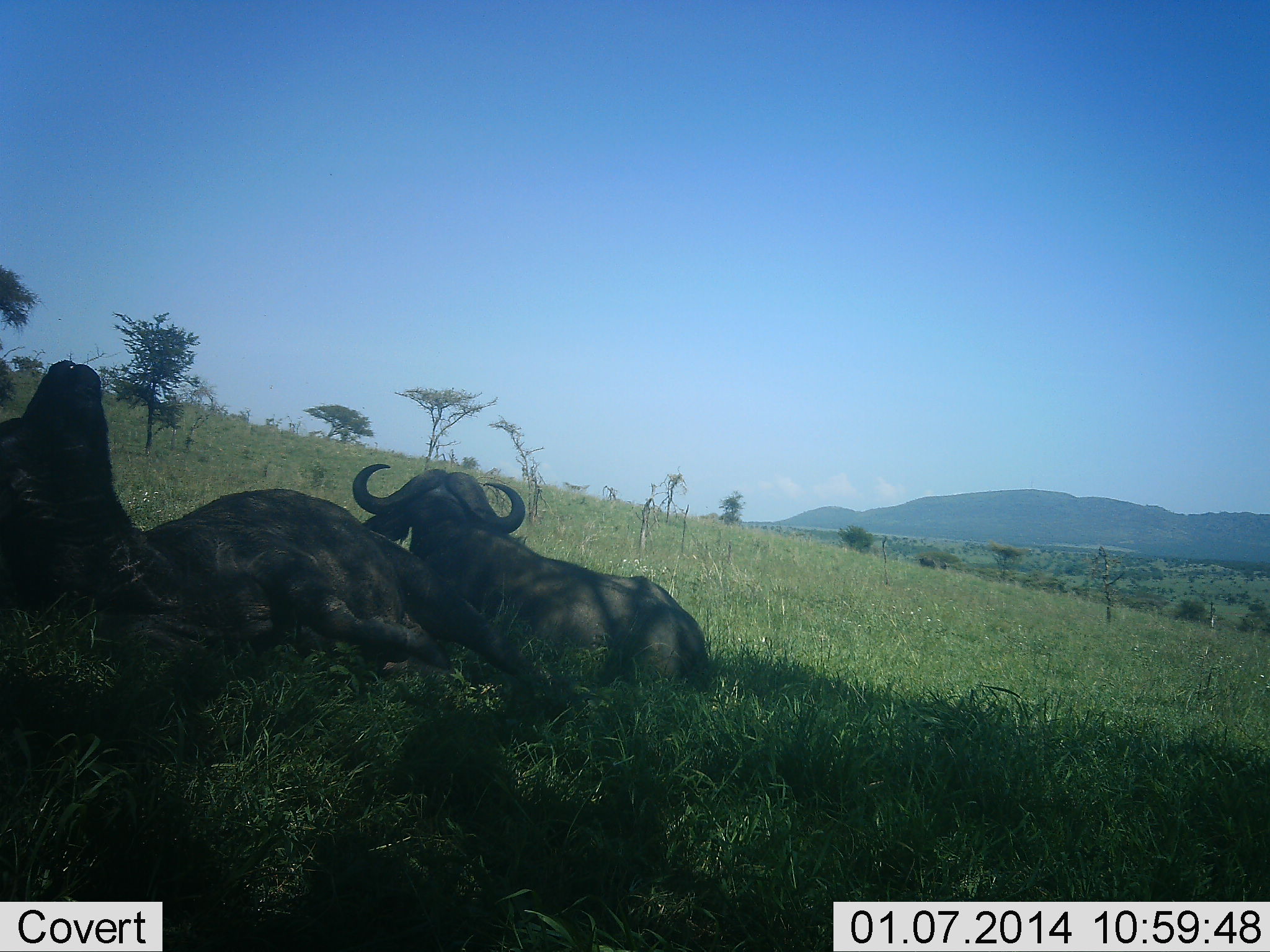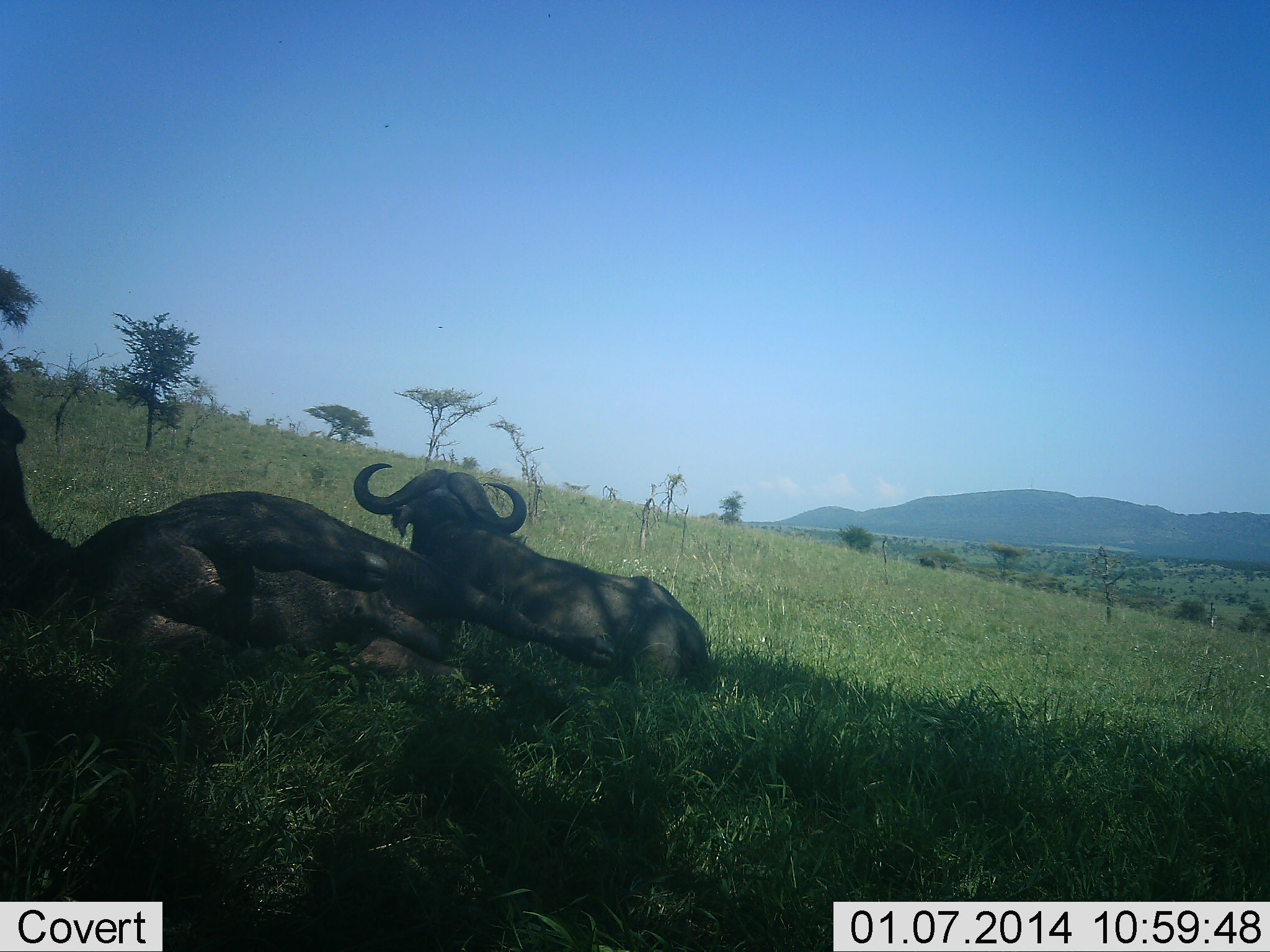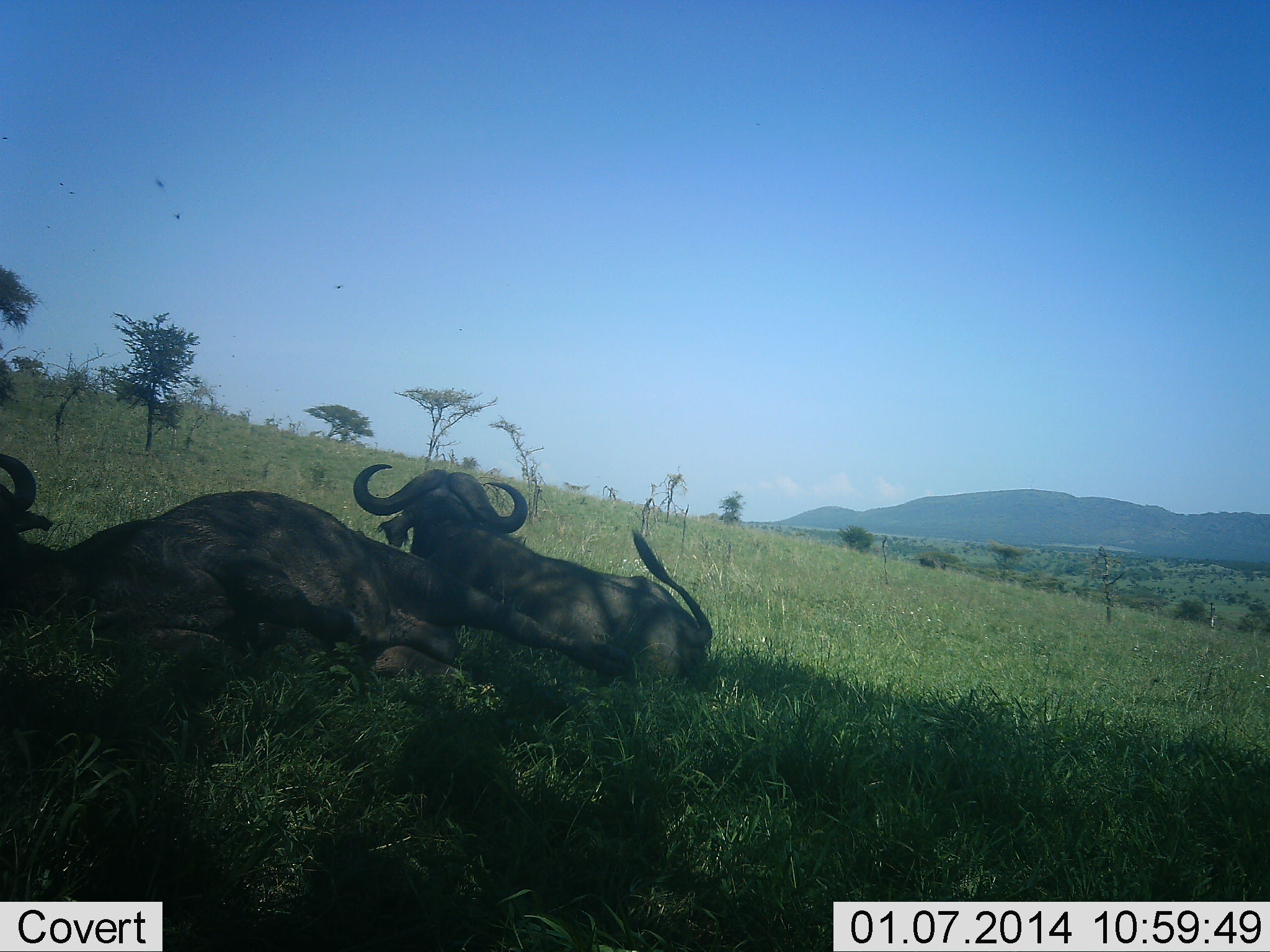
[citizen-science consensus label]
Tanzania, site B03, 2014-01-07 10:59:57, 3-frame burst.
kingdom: Animalia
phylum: Chordata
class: Mammalia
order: Artiodactyla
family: Bovidae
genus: Syncerus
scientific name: Syncerus caffer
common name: cape buffalo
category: buffalo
Buffalo (cape buffalo) (Syncerus caffer), count 2. Behavior (volunteer vote fractions): standing 0%, resting 100%, moving 9%, interacting 0%. Young present (vote fraction): 0%. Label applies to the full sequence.